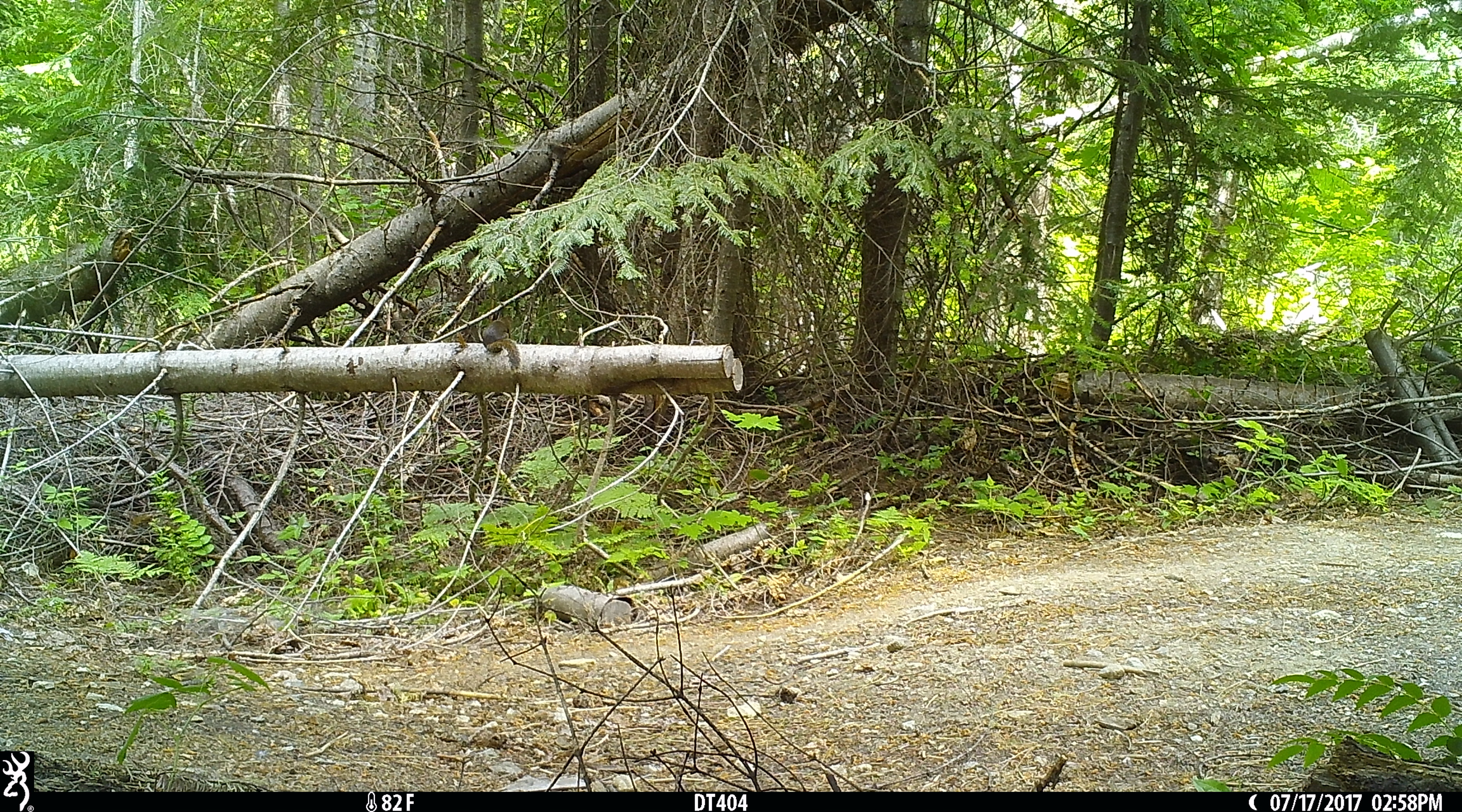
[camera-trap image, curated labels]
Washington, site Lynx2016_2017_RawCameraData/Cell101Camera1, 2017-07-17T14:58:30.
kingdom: Animalia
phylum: Chordata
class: Mammalia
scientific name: Mammalia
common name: small mammal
Small mammal (Mammalia). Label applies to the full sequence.